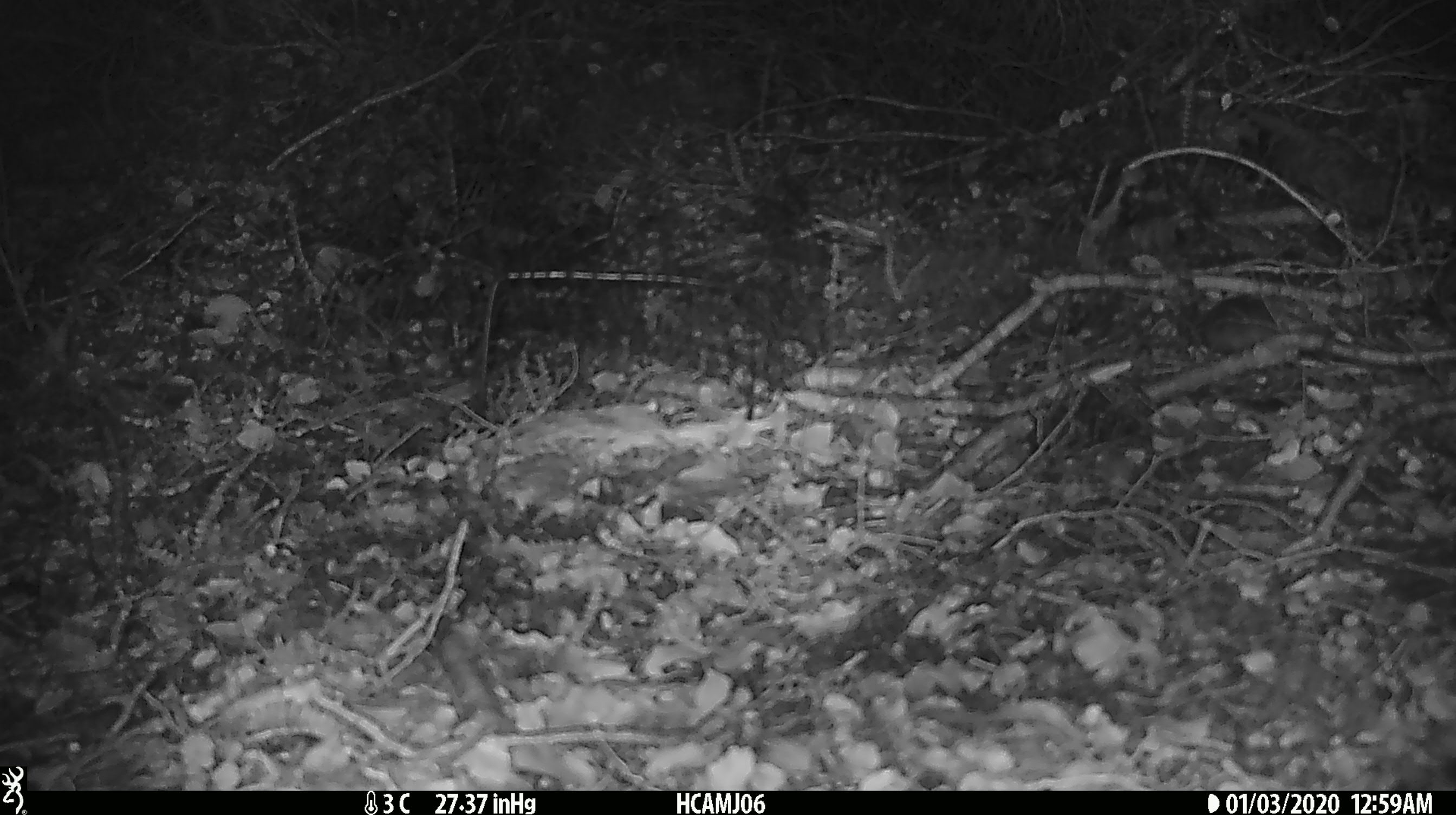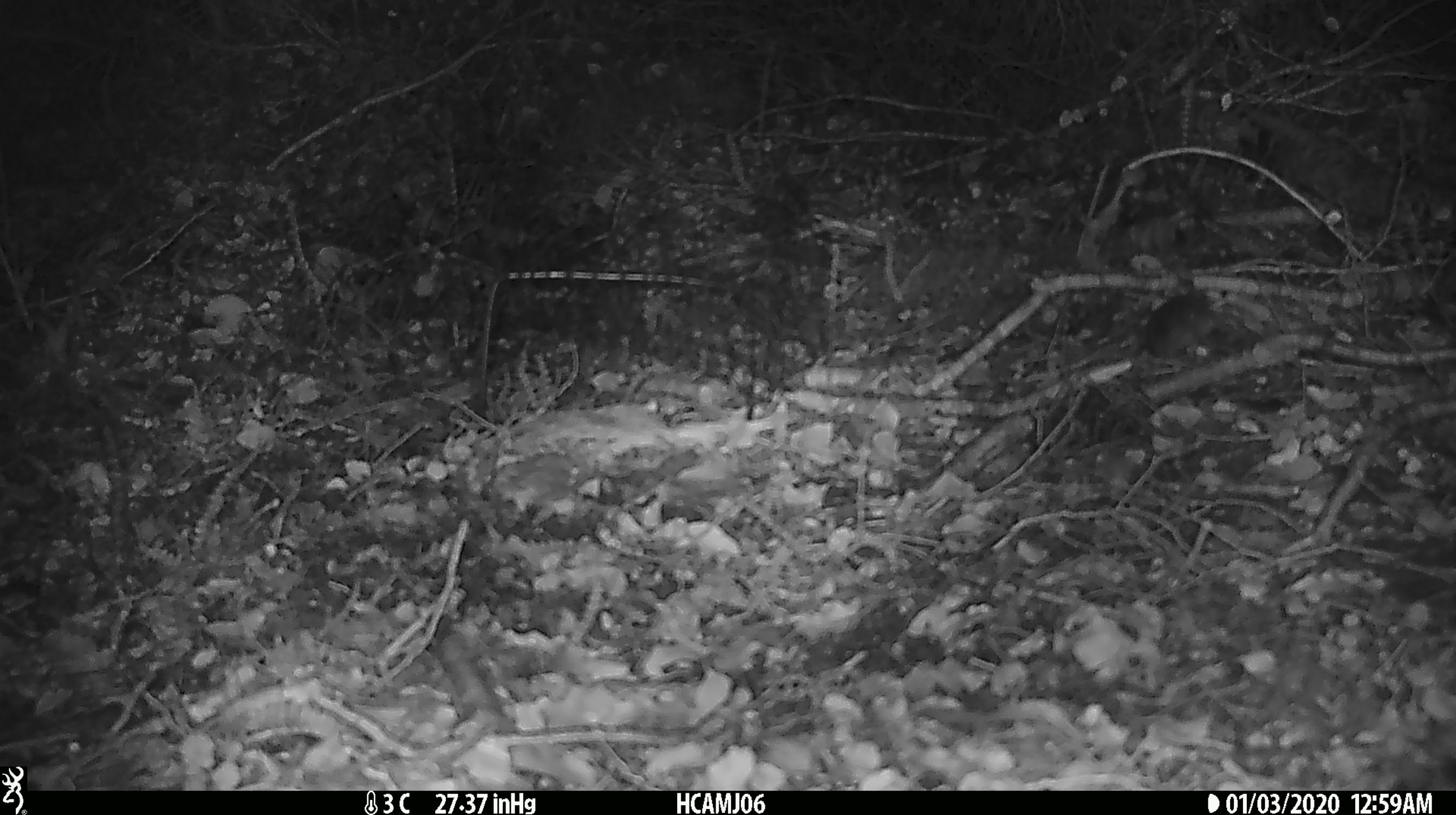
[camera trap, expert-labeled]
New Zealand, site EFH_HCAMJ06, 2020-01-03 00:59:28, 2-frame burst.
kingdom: Animalia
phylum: Chordata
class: Mammalia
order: Rodentia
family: Muridae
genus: Mus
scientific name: Mus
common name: mouse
Mouse (Mus).